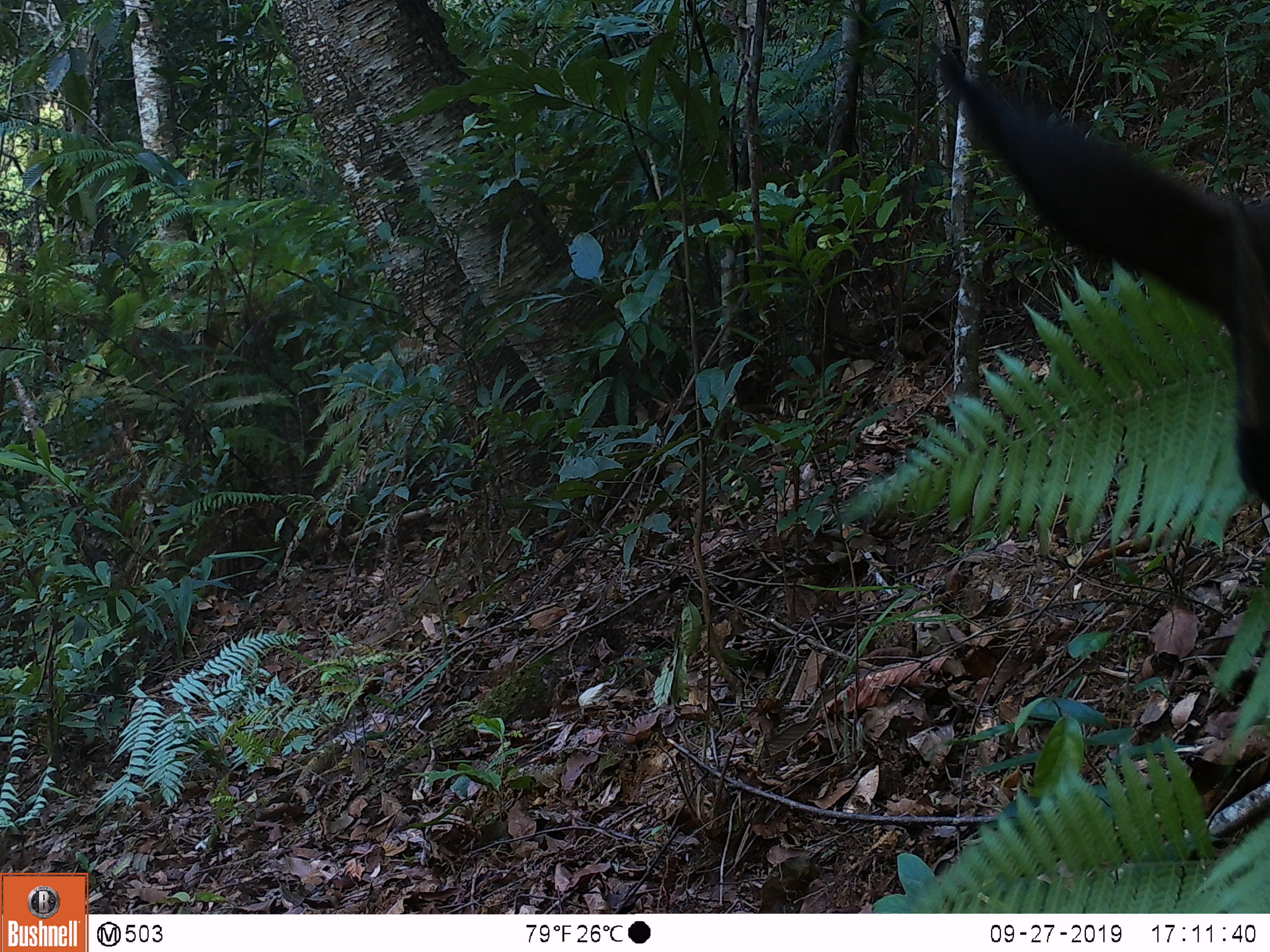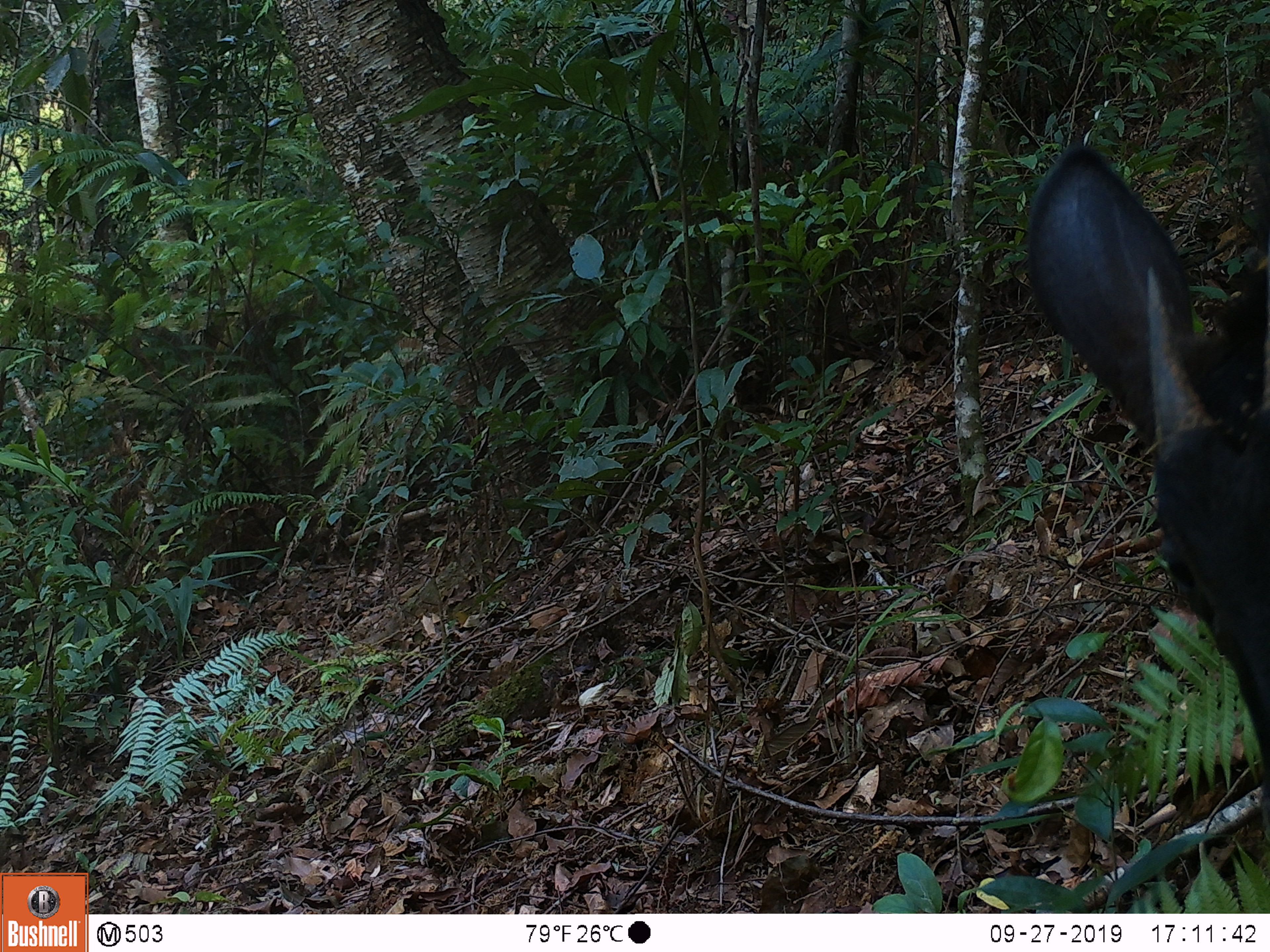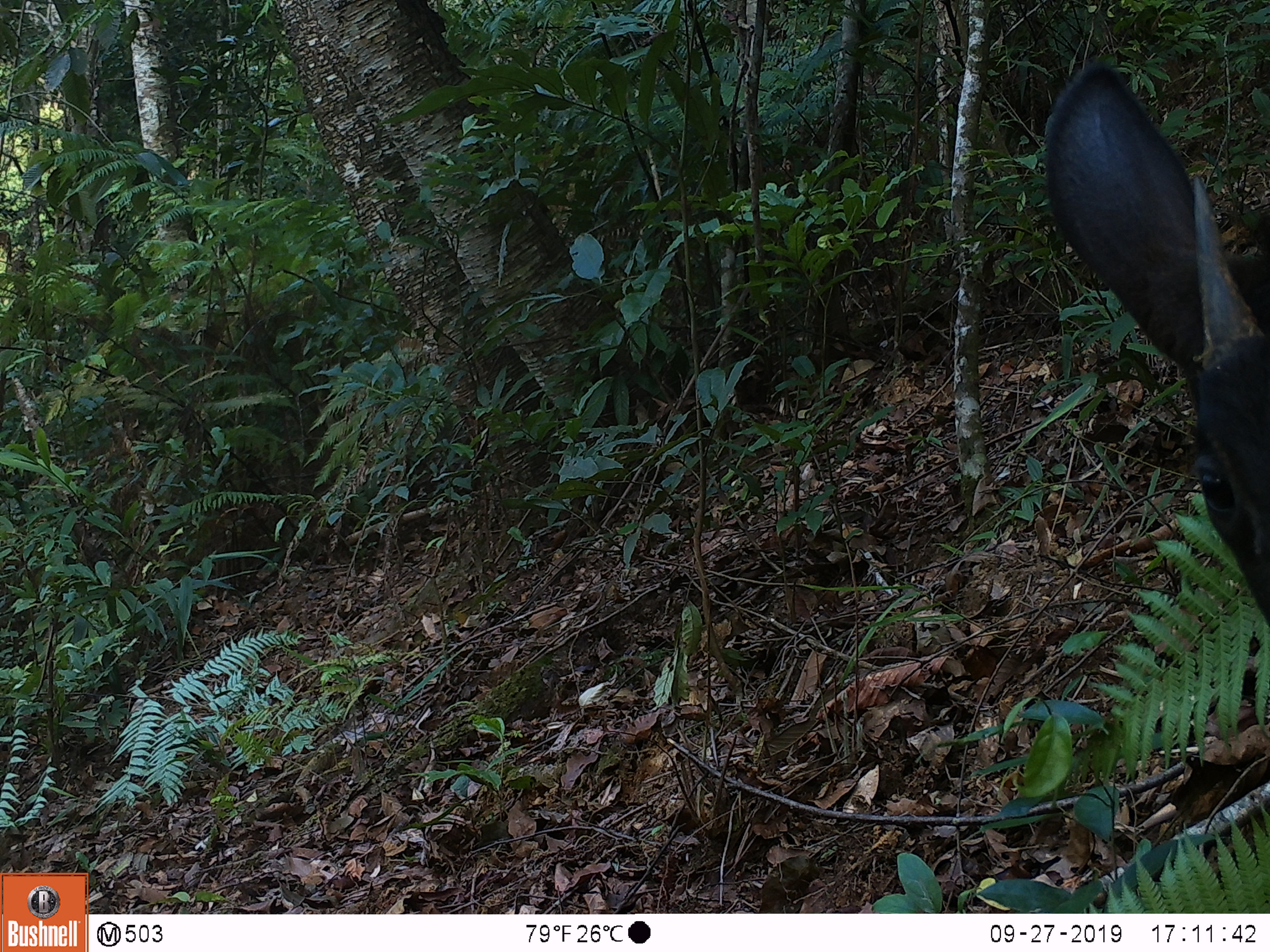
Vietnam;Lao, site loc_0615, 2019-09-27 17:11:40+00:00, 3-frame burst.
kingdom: Animalia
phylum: Chordata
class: Mammalia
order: Artiodactyla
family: Bovidae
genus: Capricornis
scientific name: Capricornis sumatraensis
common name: chinese serow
Chinese serow (Capricornis sumatraensis). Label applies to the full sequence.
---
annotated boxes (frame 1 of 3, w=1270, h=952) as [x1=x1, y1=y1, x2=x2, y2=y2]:
chinese serow: [x1=933, y1=50, x2=1268, y2=511]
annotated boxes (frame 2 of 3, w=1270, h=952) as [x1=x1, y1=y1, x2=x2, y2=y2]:
chinese serow: [x1=1020, y1=139, x2=1268, y2=781]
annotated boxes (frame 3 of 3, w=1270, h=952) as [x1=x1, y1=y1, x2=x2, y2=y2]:
chinese serow: [x1=1038, y1=53, x2=1268, y2=628]